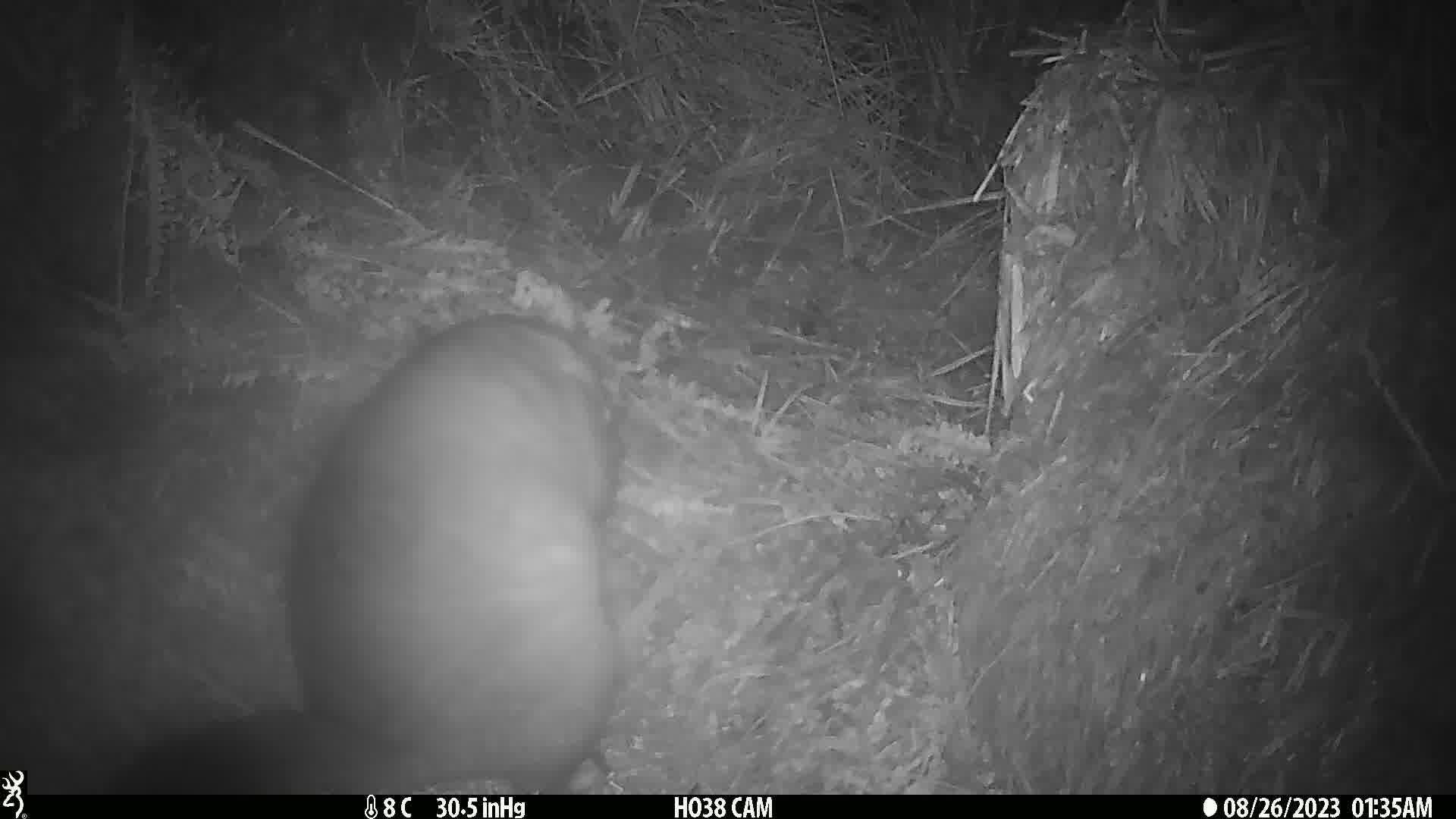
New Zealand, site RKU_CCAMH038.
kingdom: Animalia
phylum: Chordata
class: Mammalia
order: Diprotodontia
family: Phalangeridae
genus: Trichosurus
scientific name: Trichosurus vulpecula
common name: common brushtail possum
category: possum